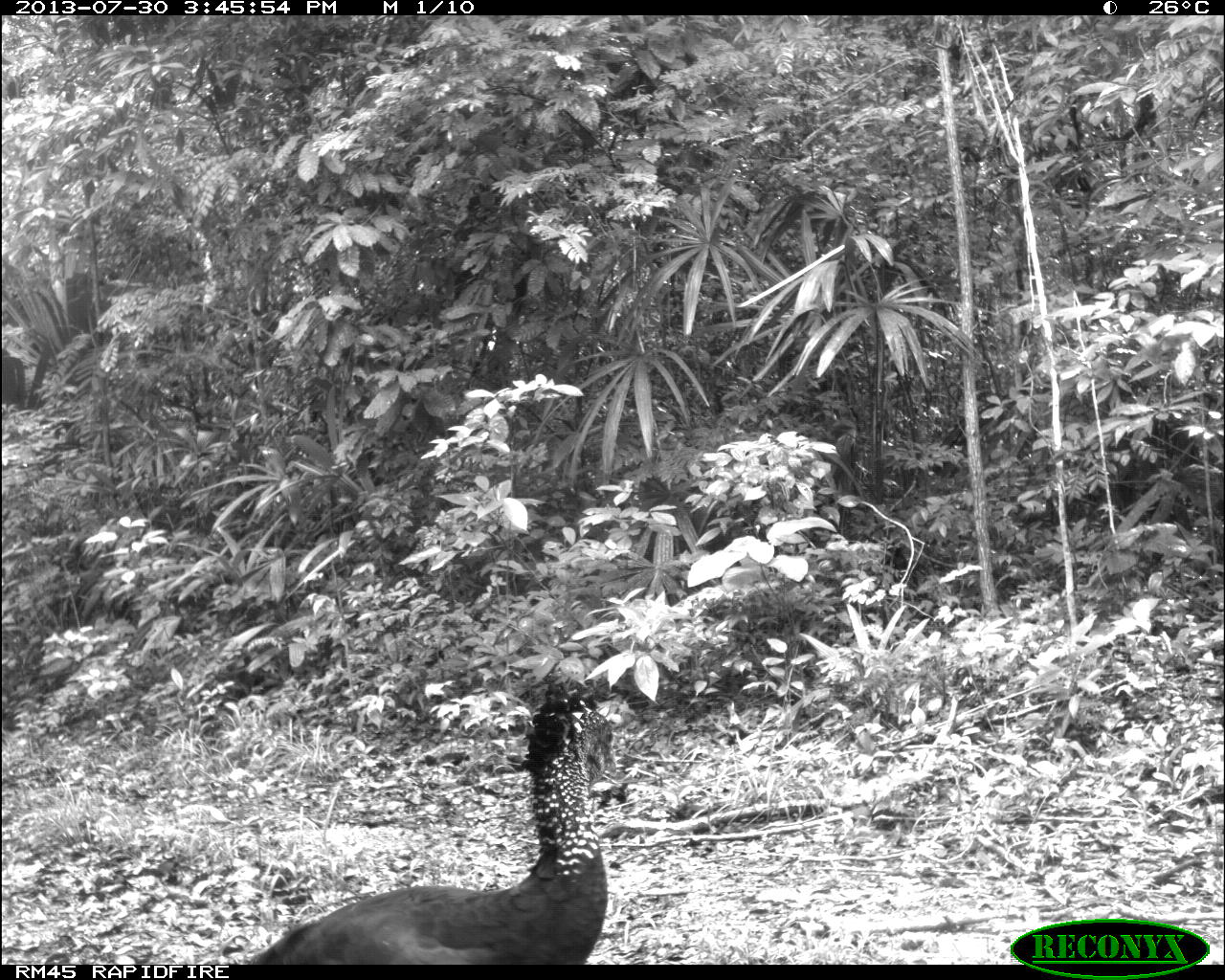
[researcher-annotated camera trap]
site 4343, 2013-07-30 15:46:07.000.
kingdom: Animalia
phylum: Chordata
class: Aves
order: Galliformes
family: Cracidae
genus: Crax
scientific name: Crax rubra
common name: great curassow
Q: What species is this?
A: Crax rubra (great curassow).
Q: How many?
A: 2.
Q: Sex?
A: Female.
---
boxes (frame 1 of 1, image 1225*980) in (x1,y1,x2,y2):
crax rubra: (242,678,618,964)